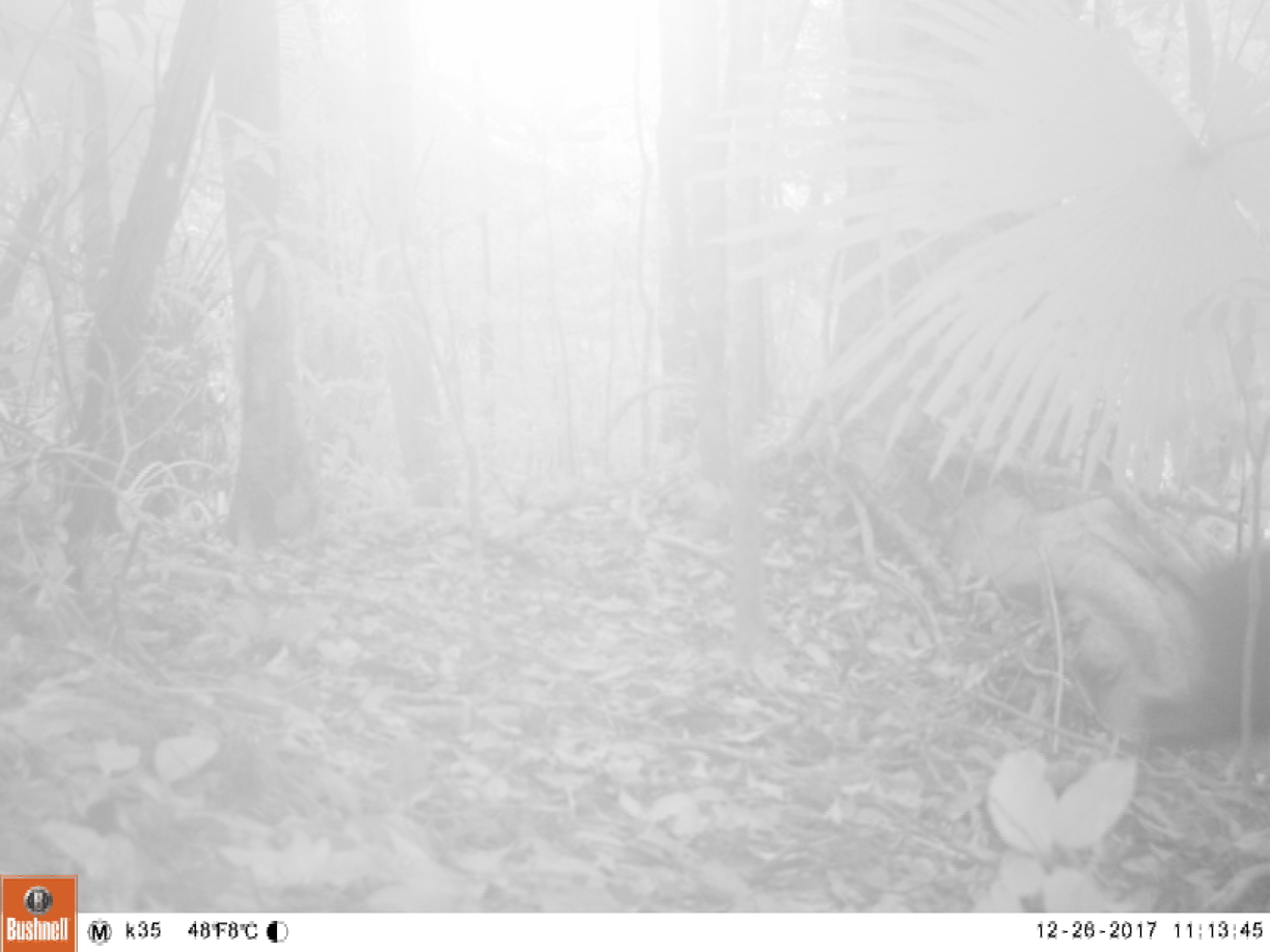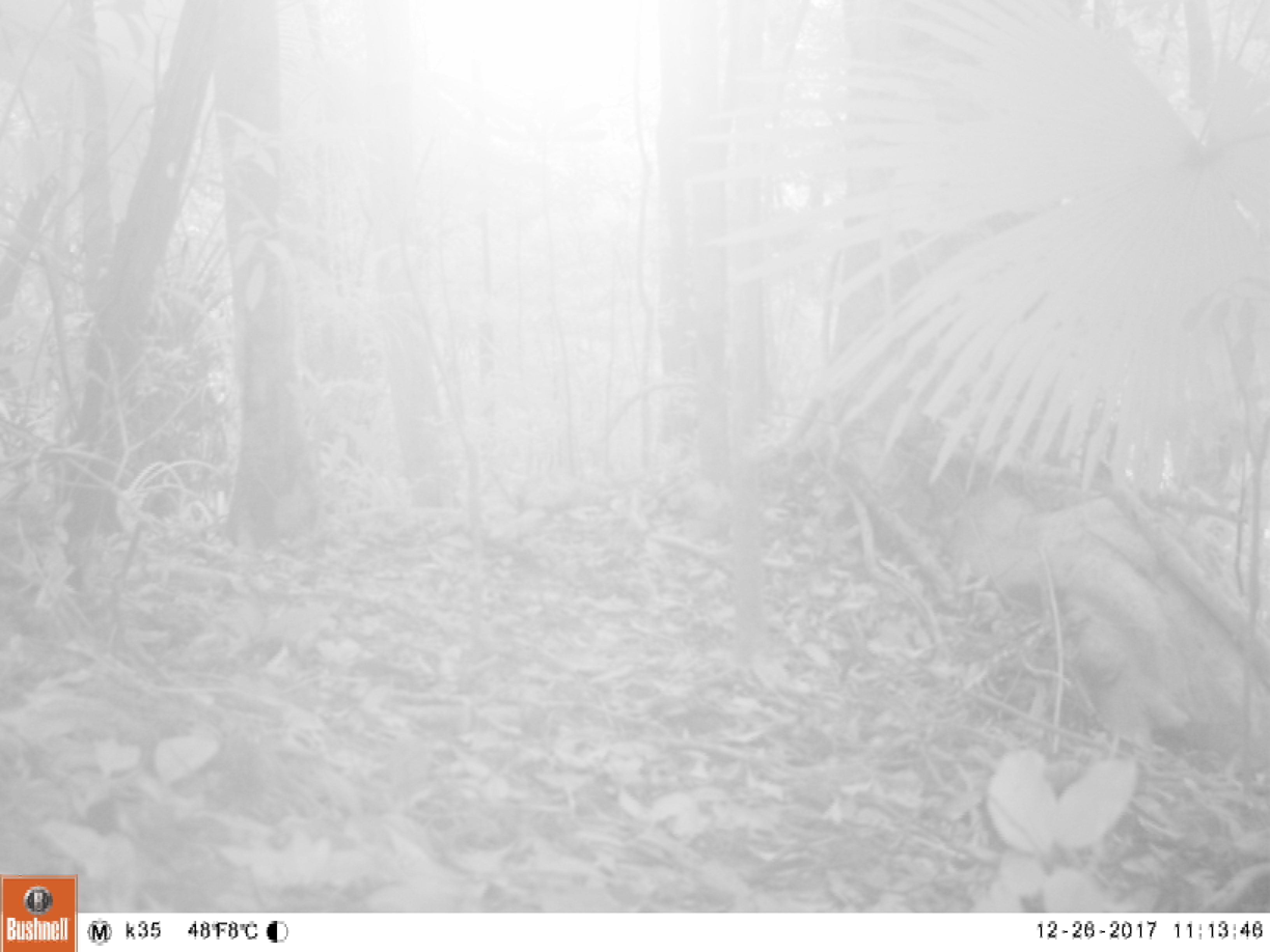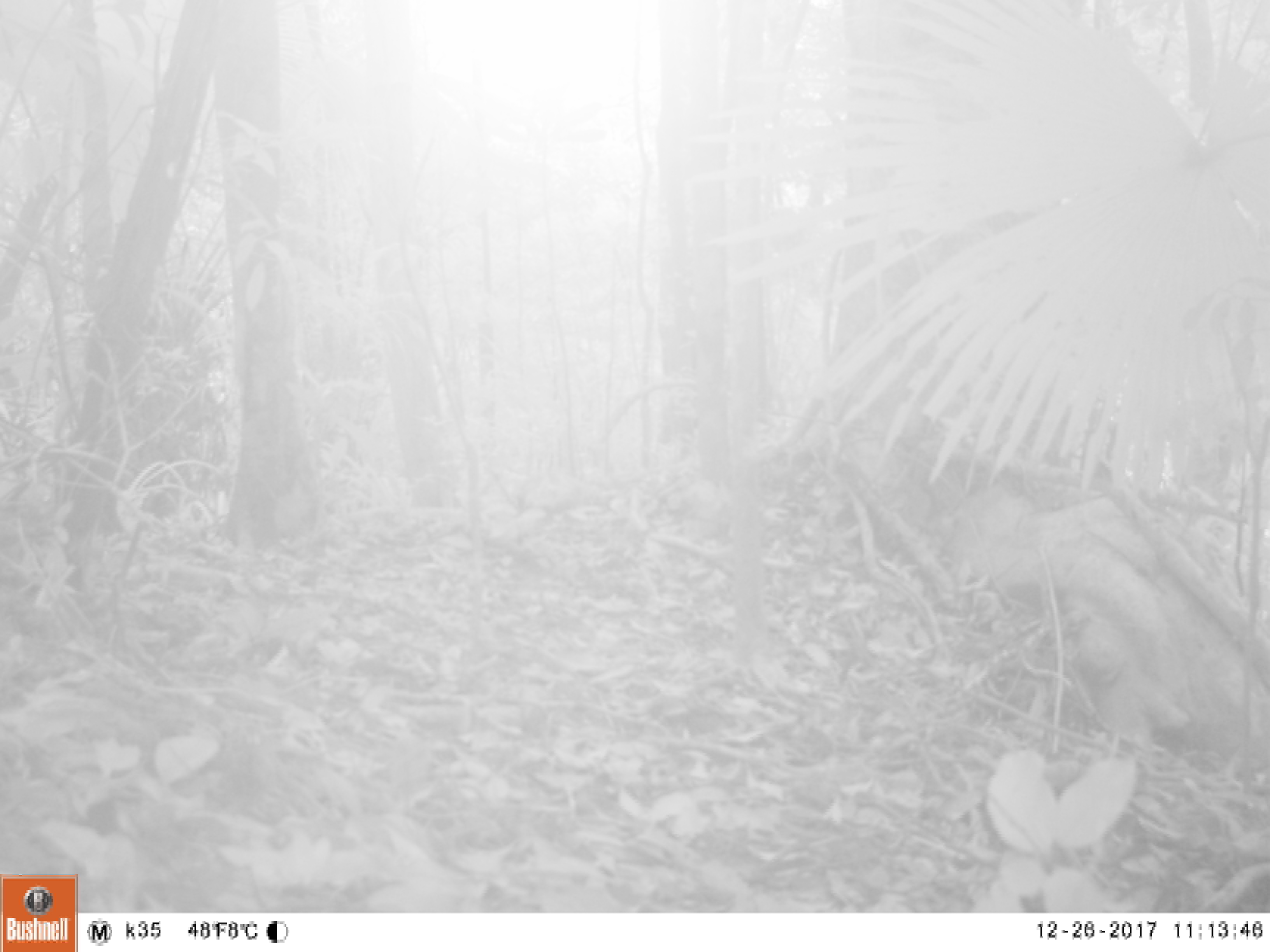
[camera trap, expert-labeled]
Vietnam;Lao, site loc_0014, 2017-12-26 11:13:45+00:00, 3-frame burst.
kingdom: Animalia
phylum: Chordata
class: Mammalia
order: Artiodactyla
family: Suidae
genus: Sus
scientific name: Sus scrofa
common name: eurasian wild pig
Eurasian wild pig (Sus scrofa). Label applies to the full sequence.